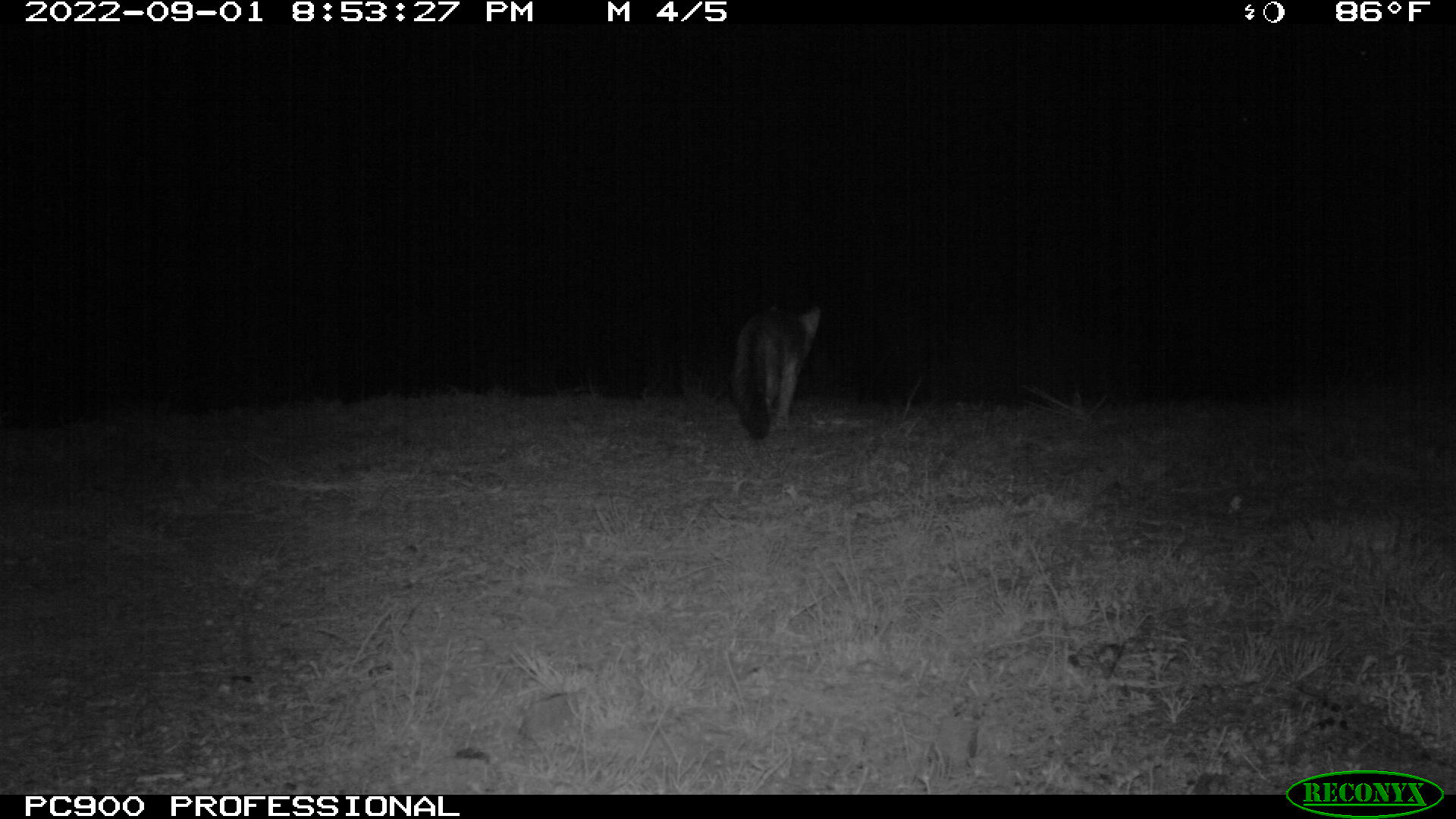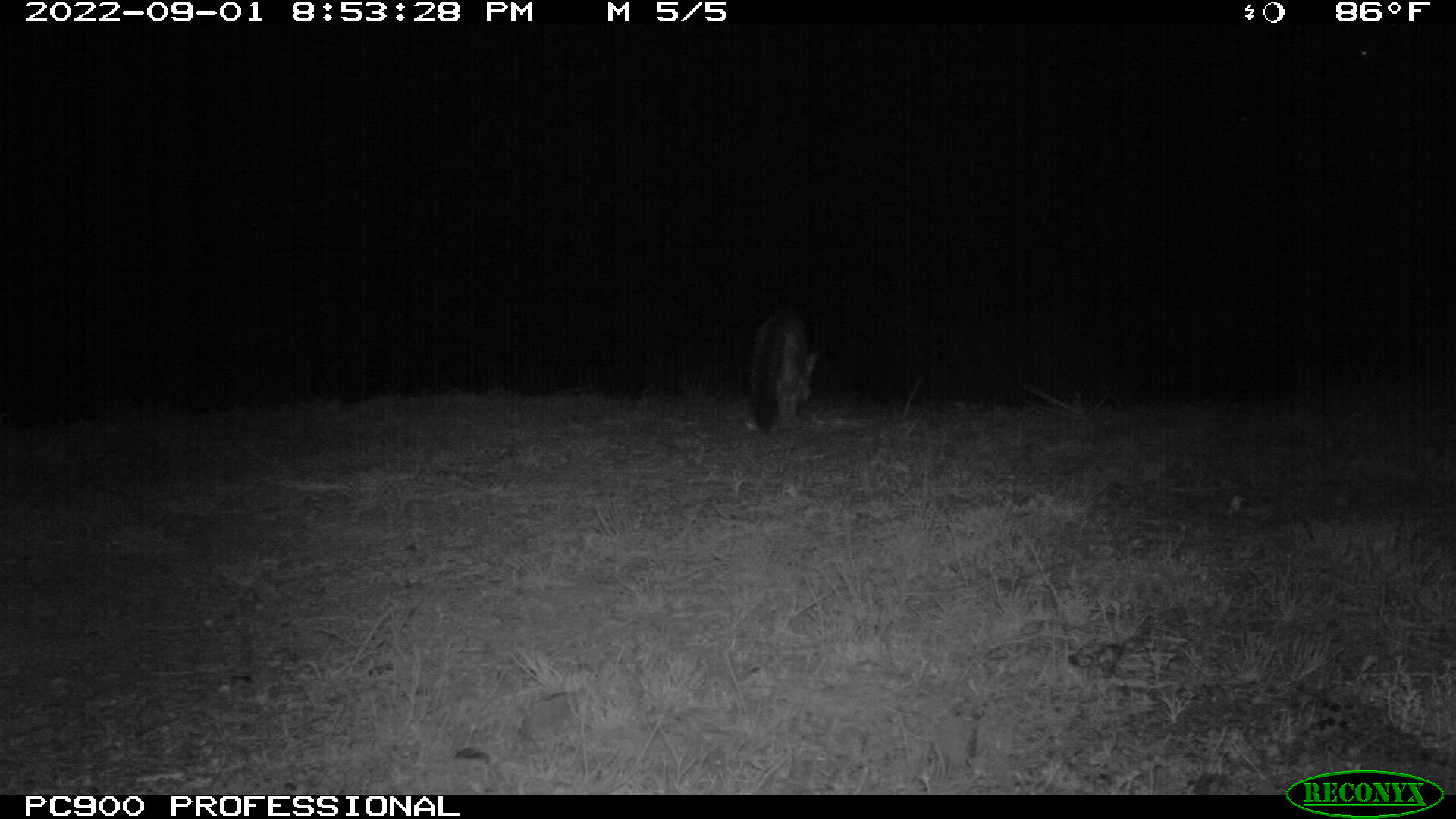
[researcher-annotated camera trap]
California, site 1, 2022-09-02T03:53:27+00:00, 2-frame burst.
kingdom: Animalia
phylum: Chordata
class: Mammalia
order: Carnivora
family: Canidae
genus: Urocyon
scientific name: Urocyon cinereoargenteus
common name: gray fox